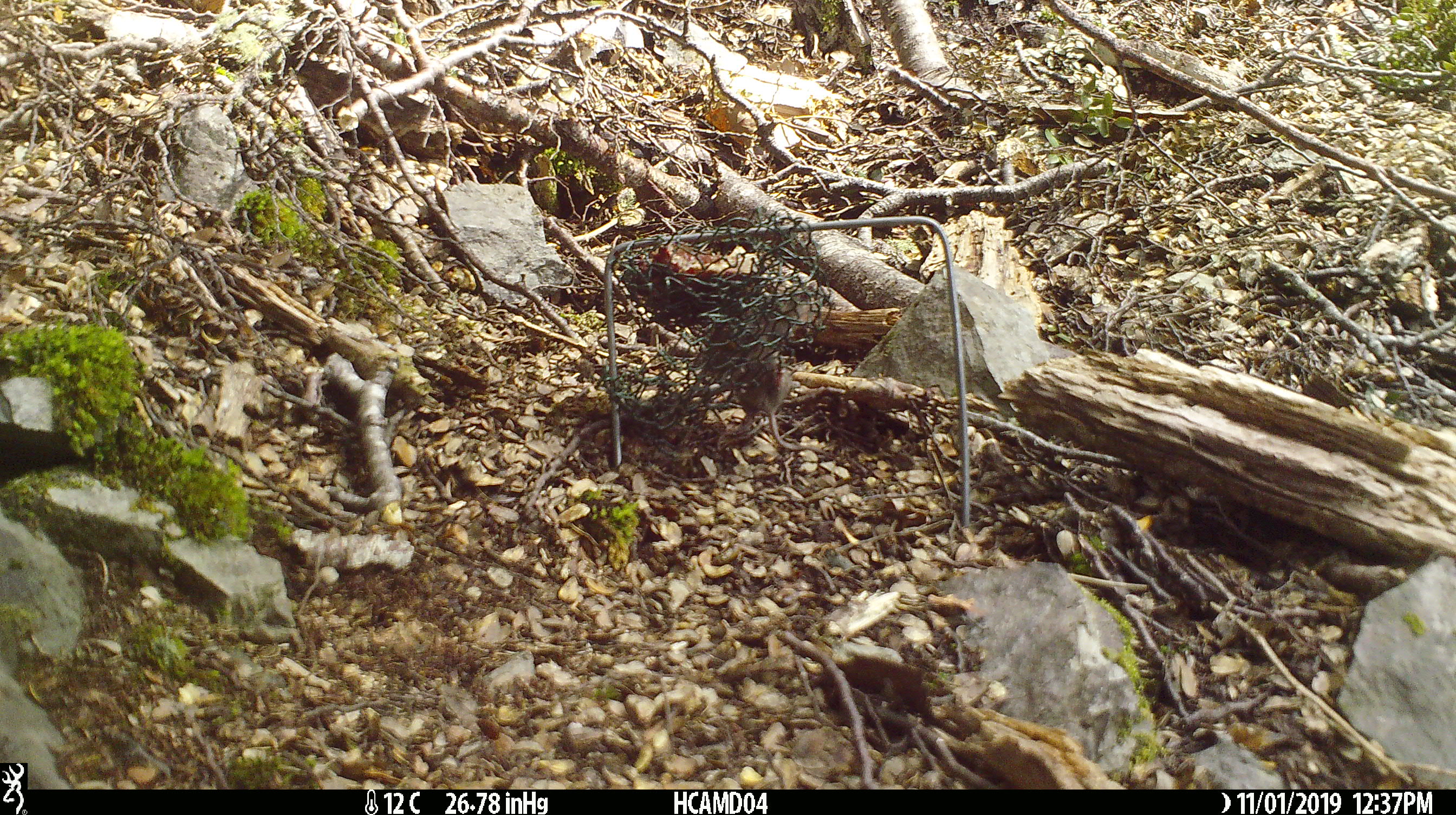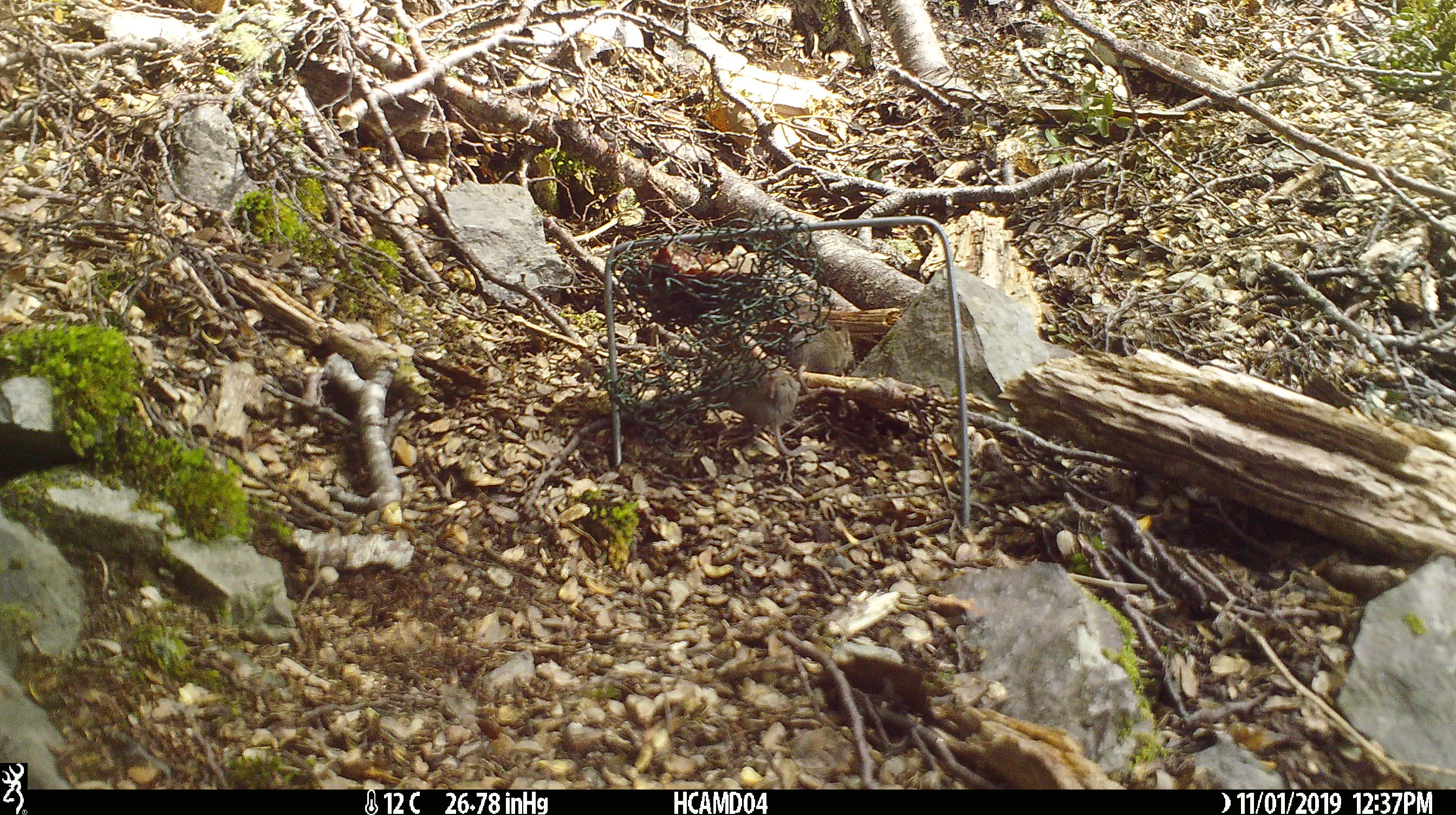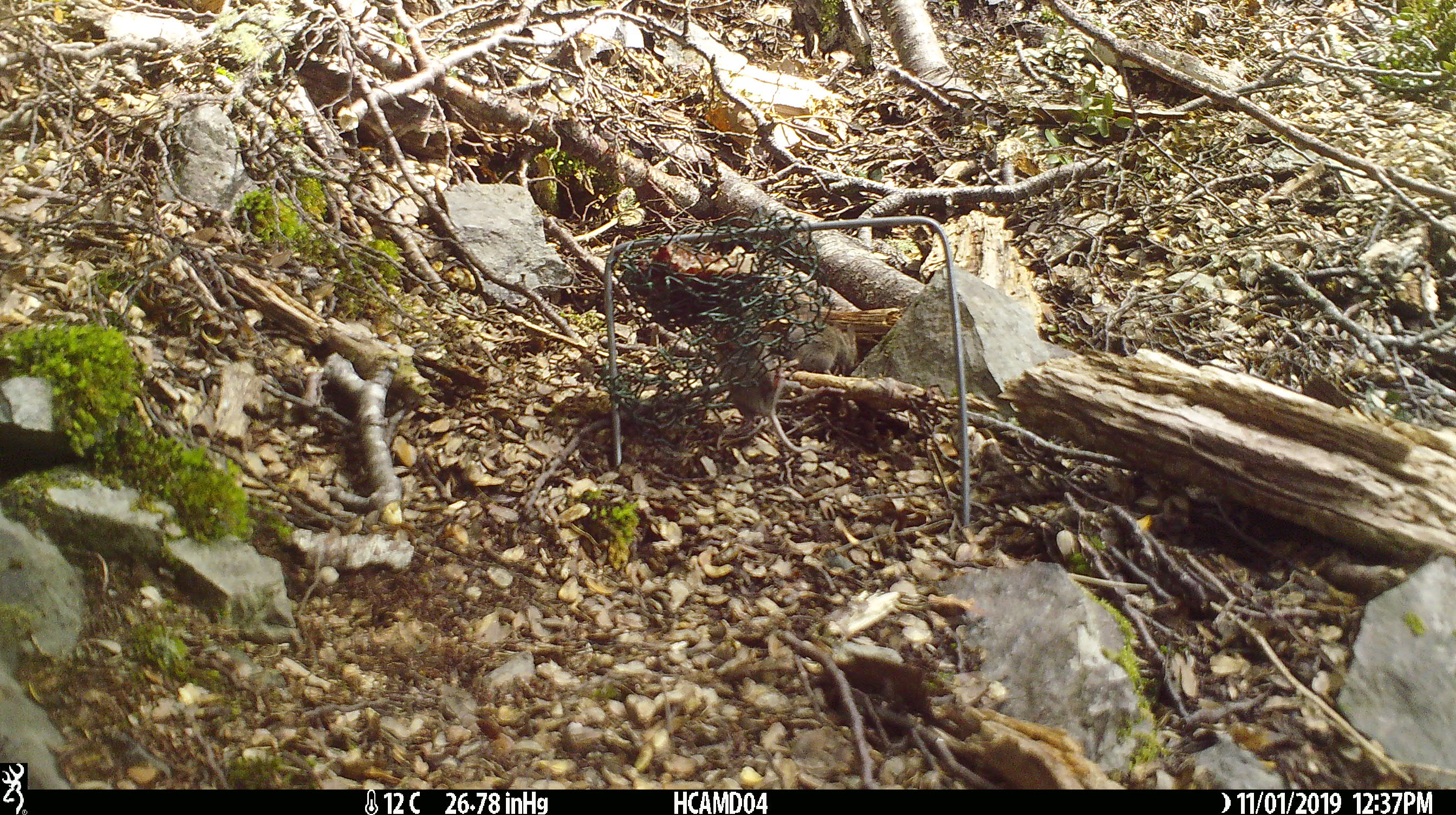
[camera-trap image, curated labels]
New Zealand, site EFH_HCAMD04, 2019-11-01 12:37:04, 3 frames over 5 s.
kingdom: Animalia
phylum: Chordata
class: Mammalia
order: Rodentia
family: Muridae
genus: Mus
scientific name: Mus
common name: mouse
Mouse (Mus).